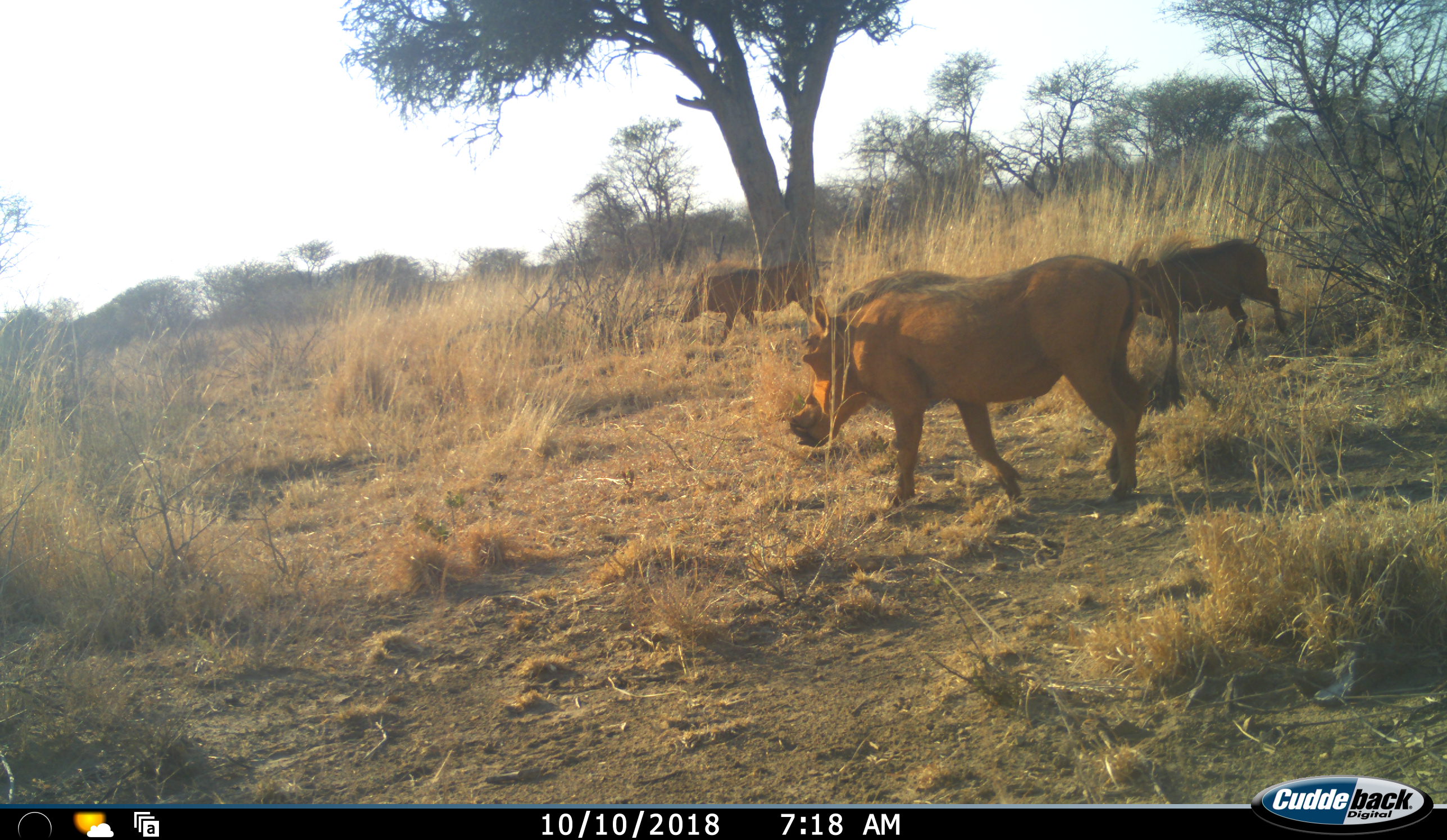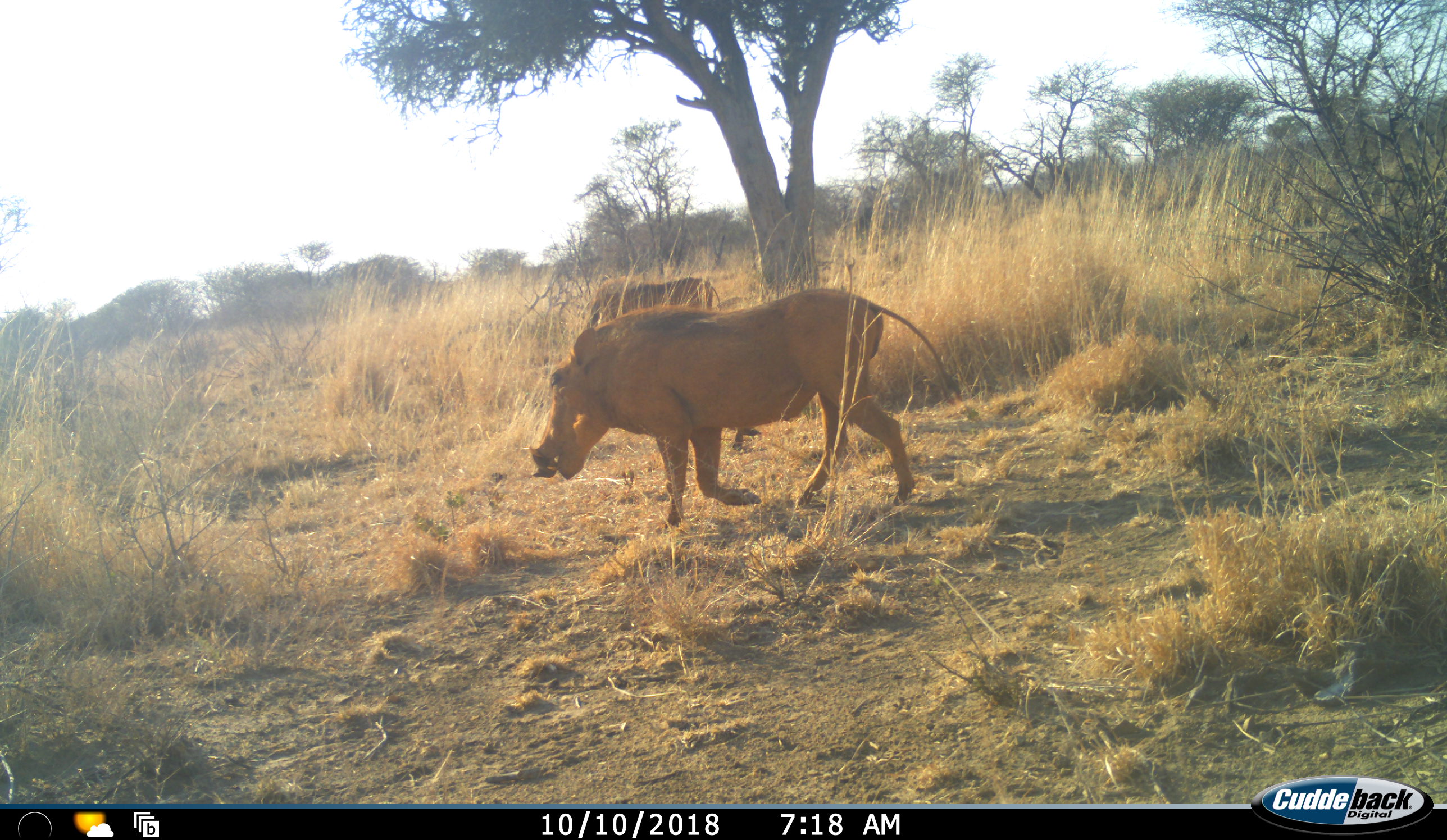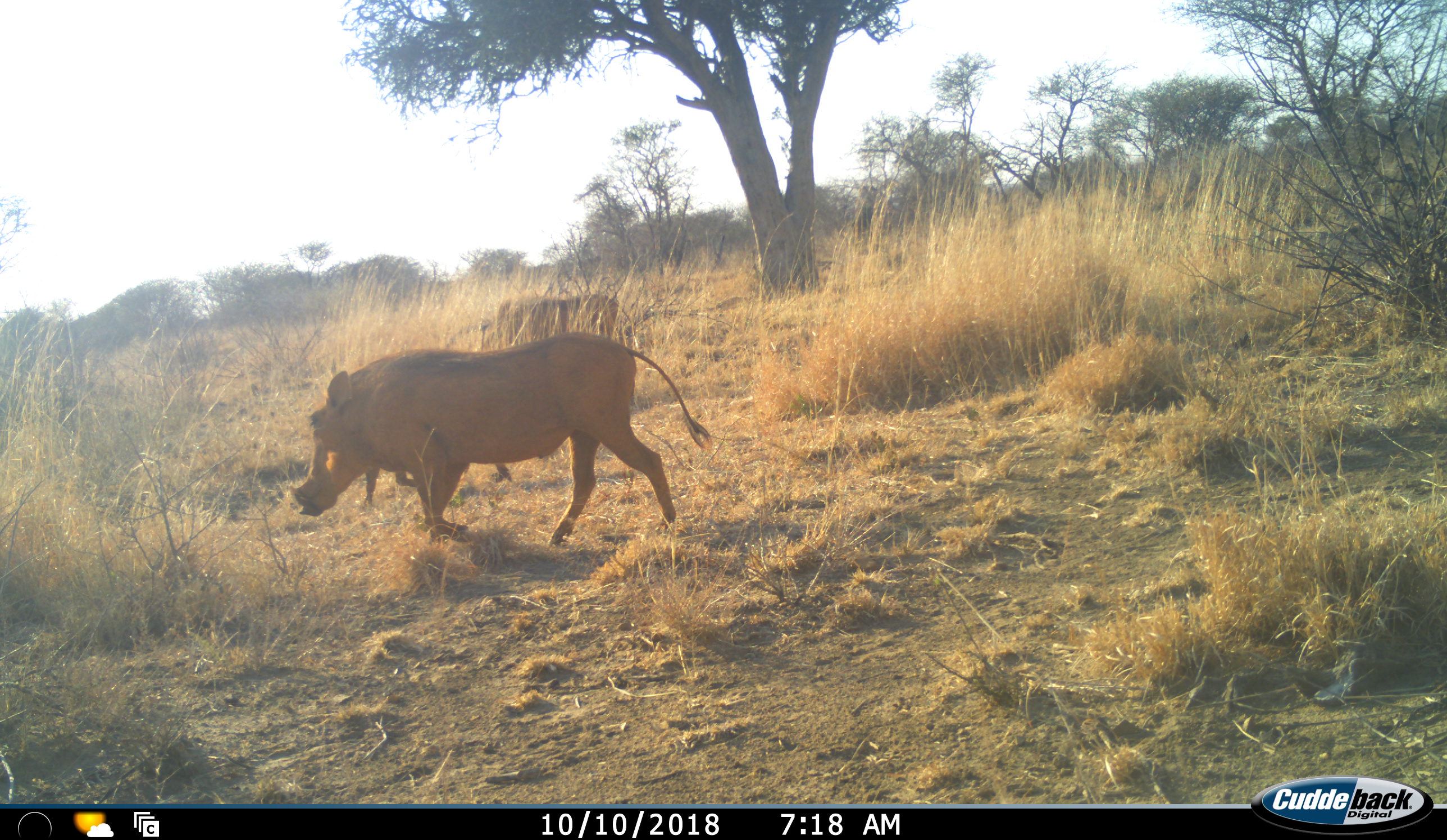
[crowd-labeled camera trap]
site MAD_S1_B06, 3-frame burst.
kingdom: Animalia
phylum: Chordata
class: Mammalia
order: Artiodactyla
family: Suidae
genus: Phacochoerus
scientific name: Phacochoerus africanus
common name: warthog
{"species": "warthog (Phacochoerus africanus)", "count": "3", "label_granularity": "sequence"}